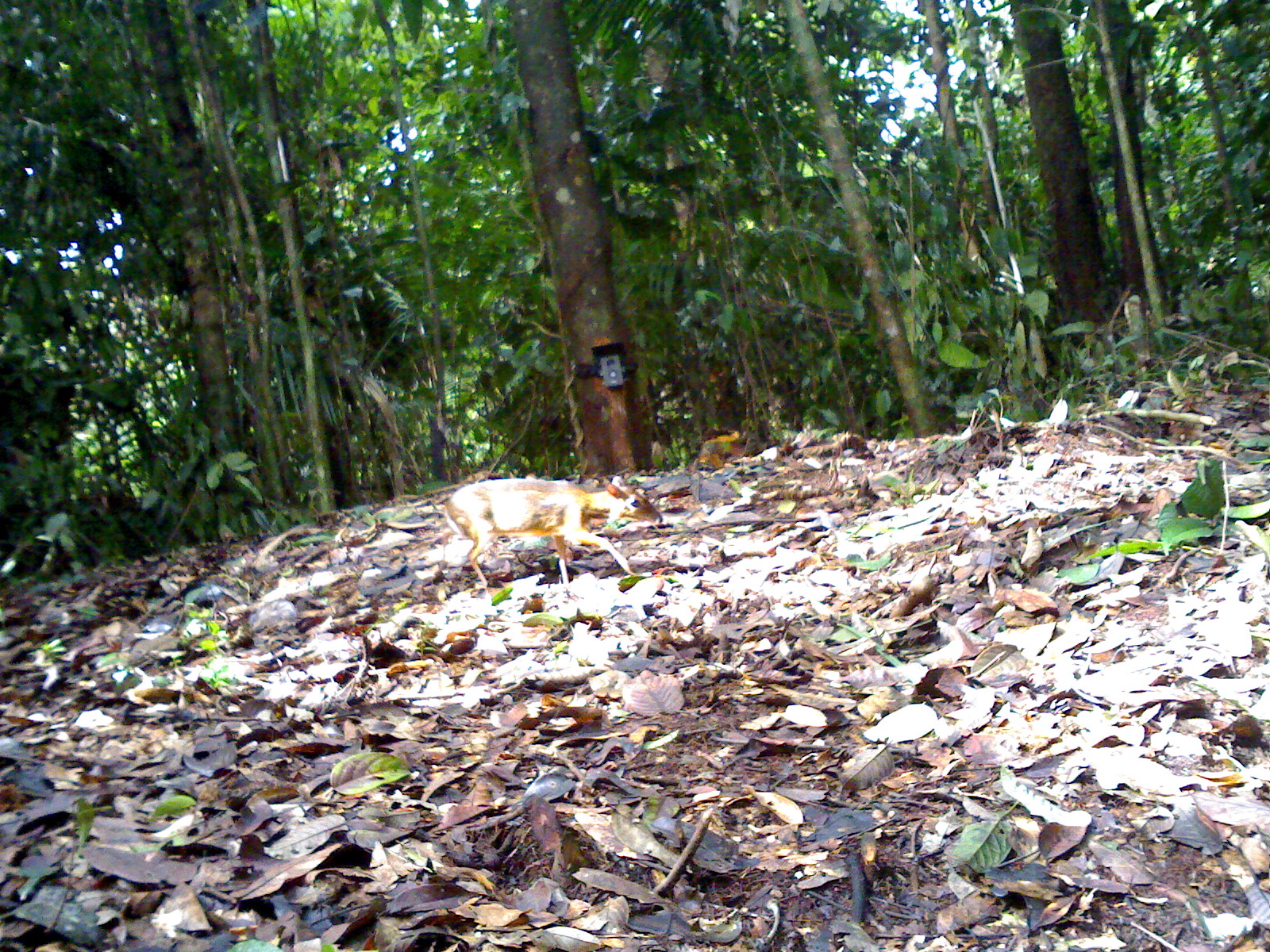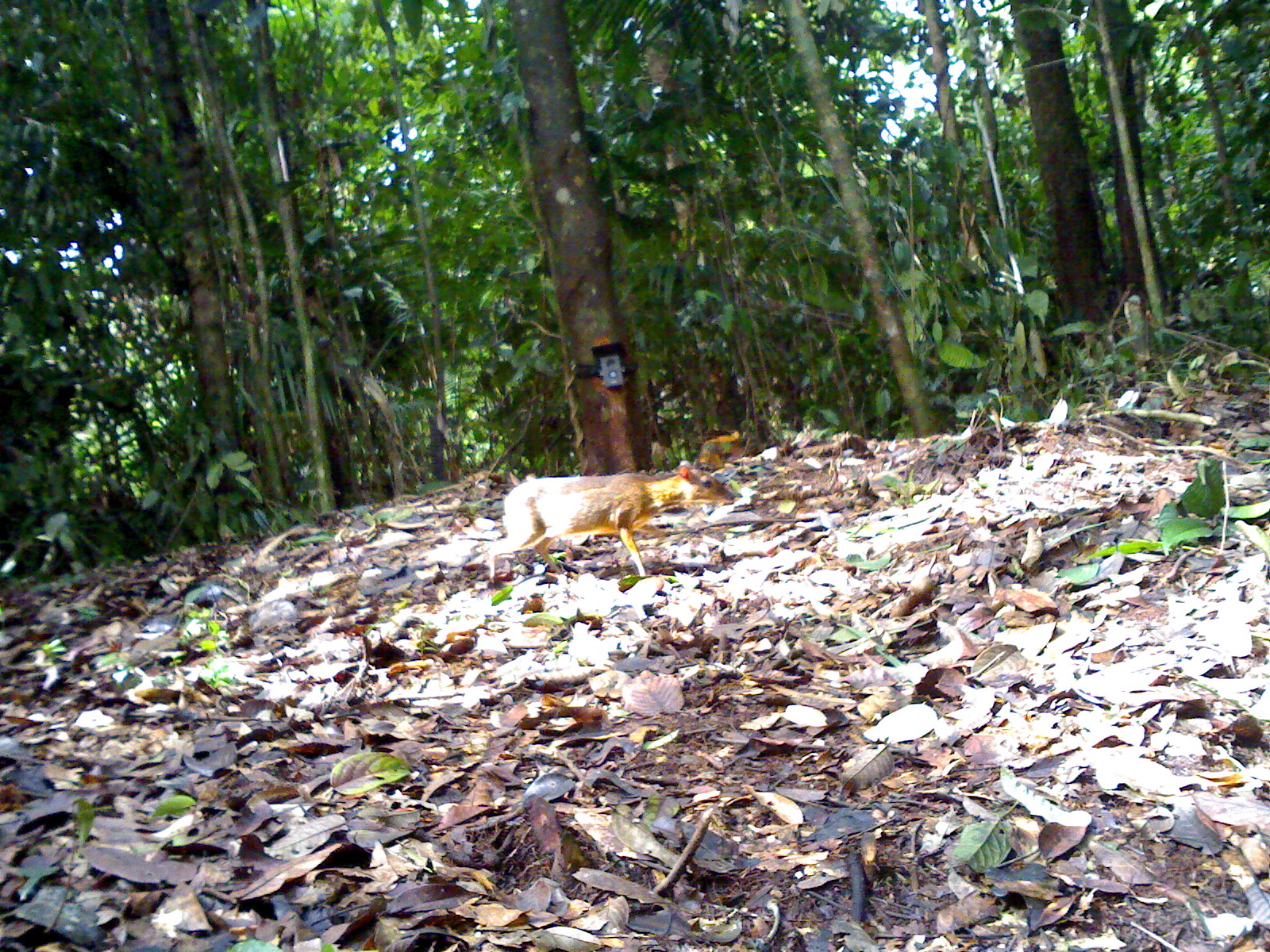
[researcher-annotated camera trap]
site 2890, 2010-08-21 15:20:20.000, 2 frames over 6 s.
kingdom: Animalia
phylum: Chordata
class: Mammalia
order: Artiodactyla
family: Tragulidae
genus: Tragulus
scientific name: Tragulus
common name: mouse-deer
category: tragulus sp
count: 1